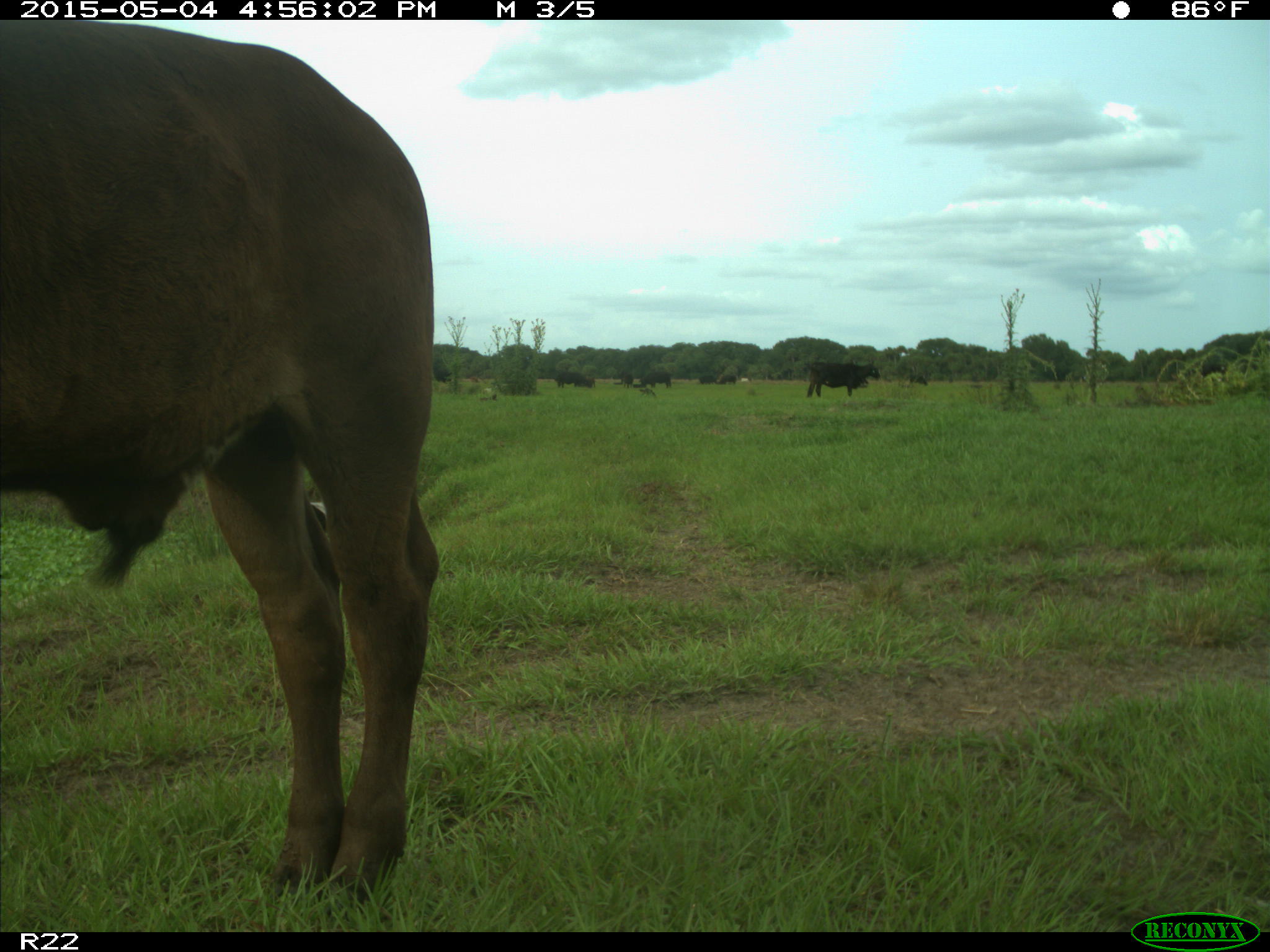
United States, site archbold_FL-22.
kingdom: Animalia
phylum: Chordata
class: Mammalia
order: Artiodactyla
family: Bovidae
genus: Bos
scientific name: Bos taurus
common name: domestic cow